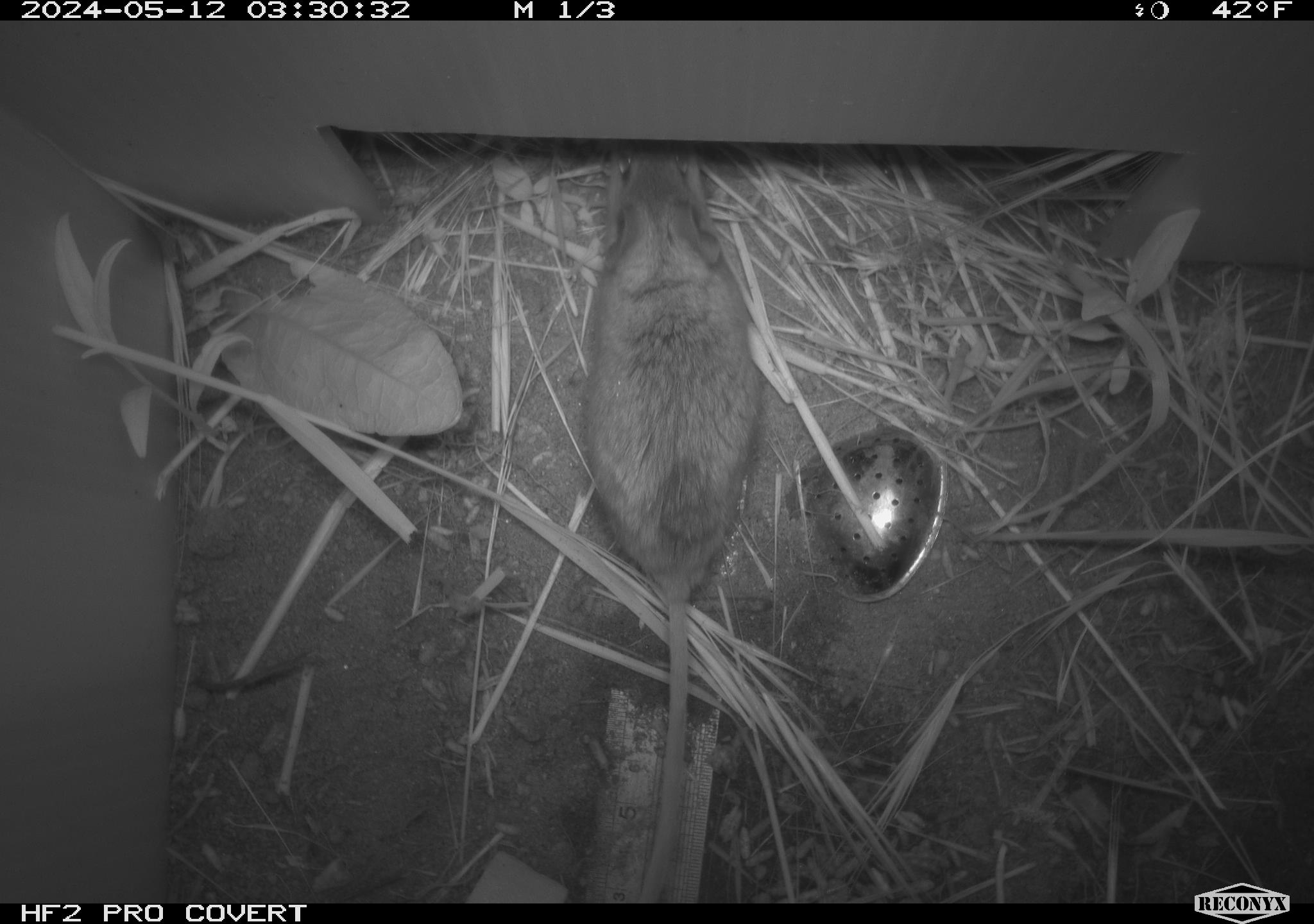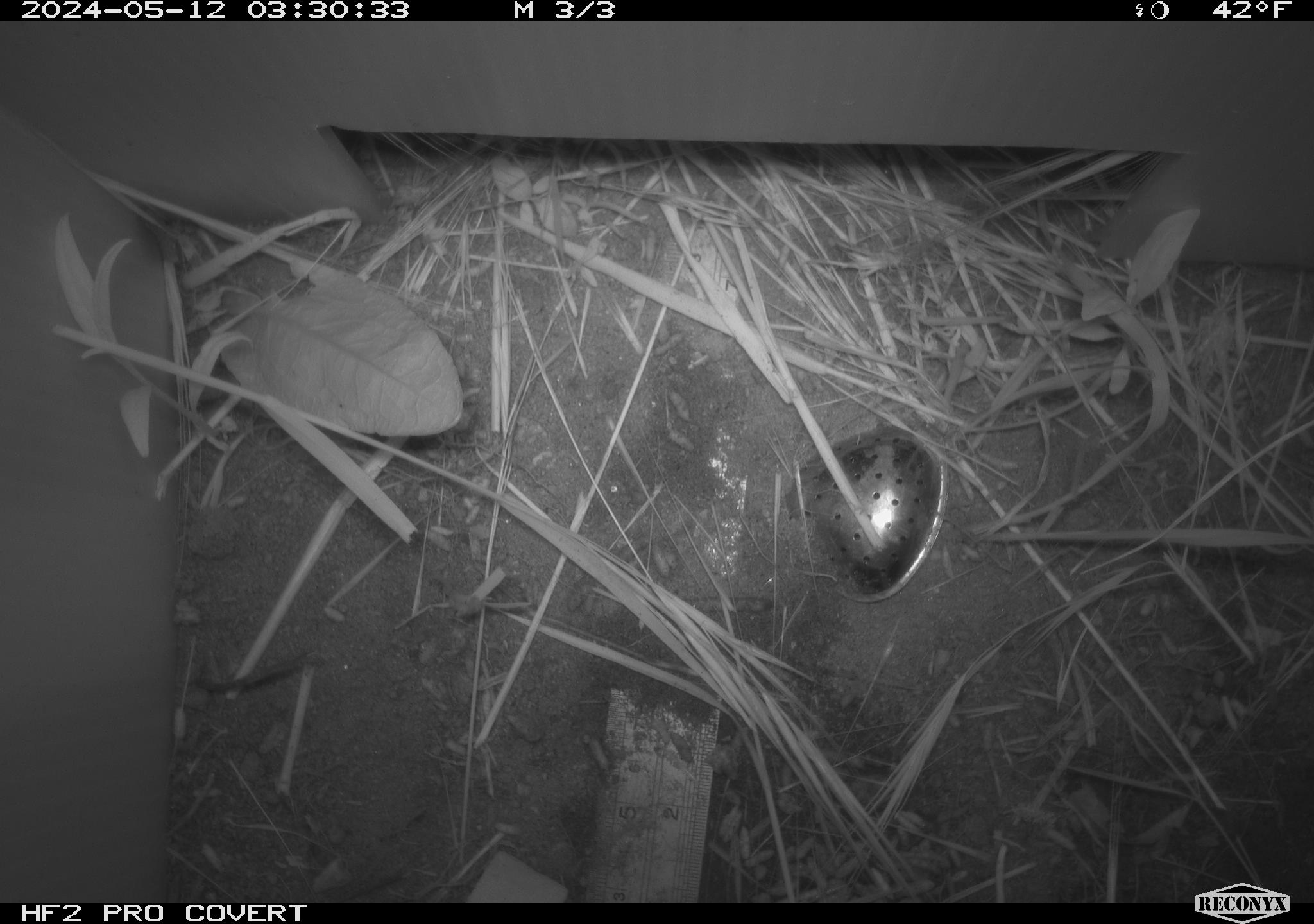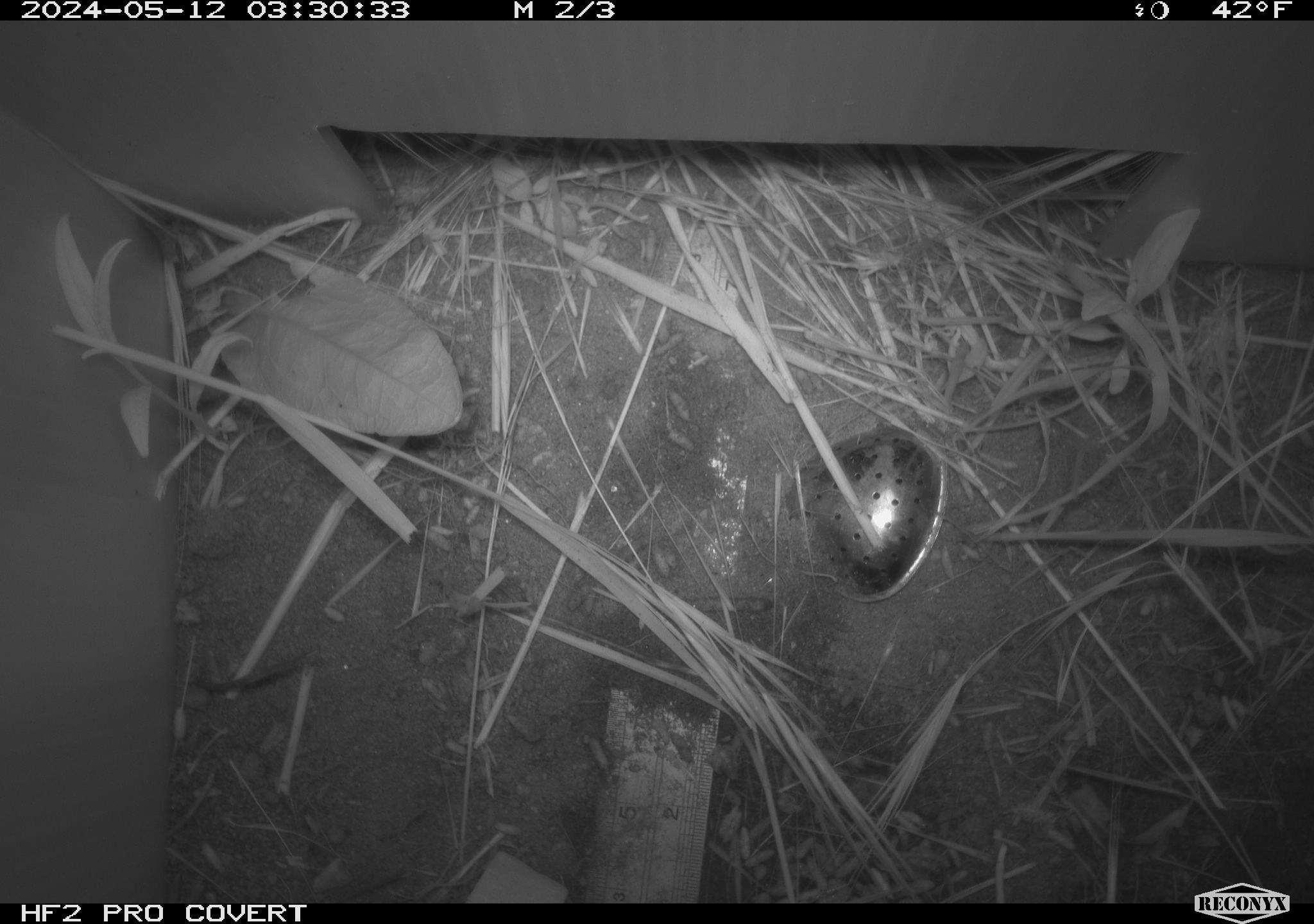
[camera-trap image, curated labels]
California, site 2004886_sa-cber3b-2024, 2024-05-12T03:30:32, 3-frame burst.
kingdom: Animalia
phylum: Chordata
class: Mammalia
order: Rodentia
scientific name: Rodentia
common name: mouse species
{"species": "mouse species (Rodentia)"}